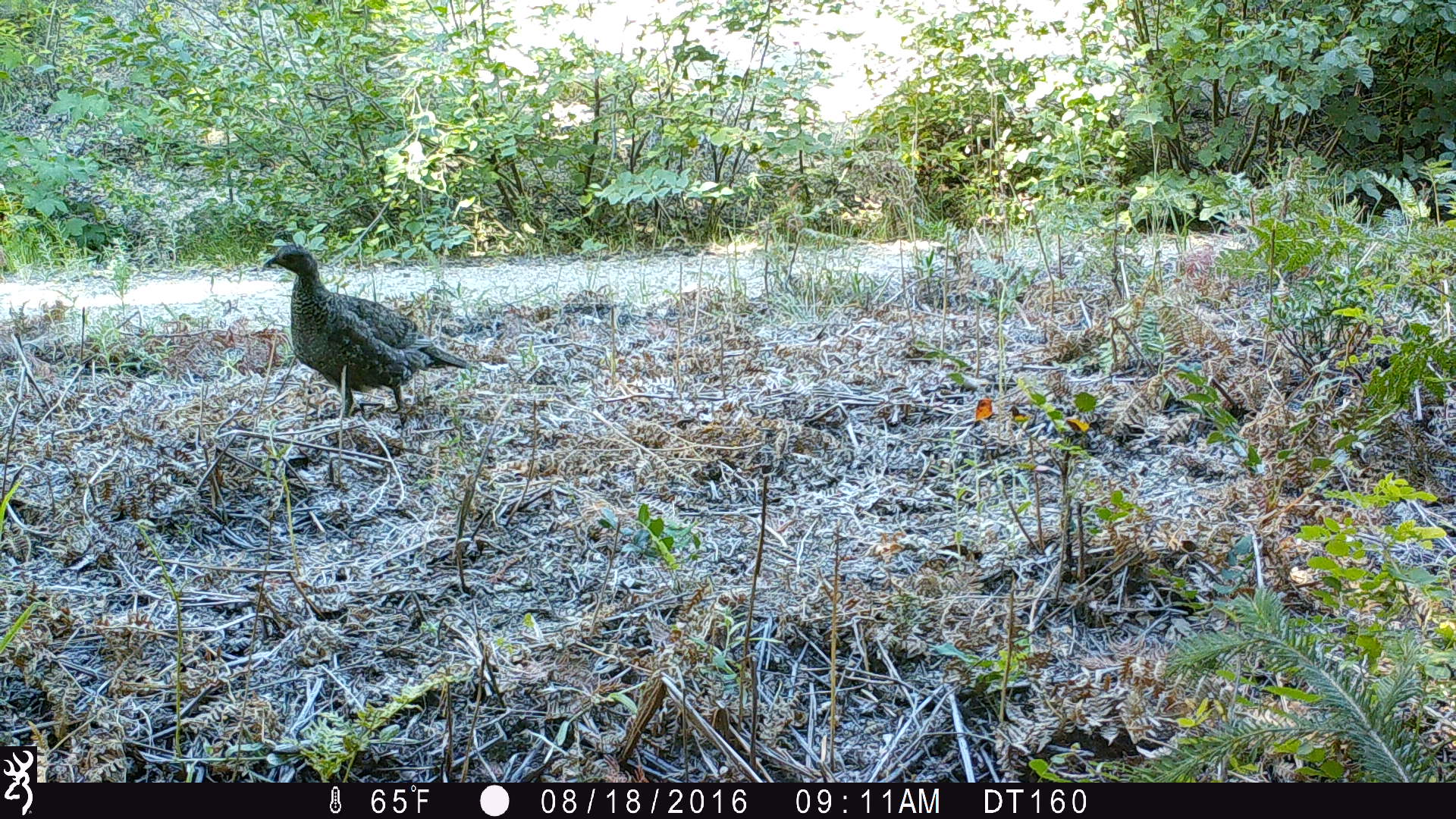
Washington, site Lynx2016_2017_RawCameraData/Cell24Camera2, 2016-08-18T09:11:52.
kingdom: Animalia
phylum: Chordata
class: Aves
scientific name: Aves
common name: birds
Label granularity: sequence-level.